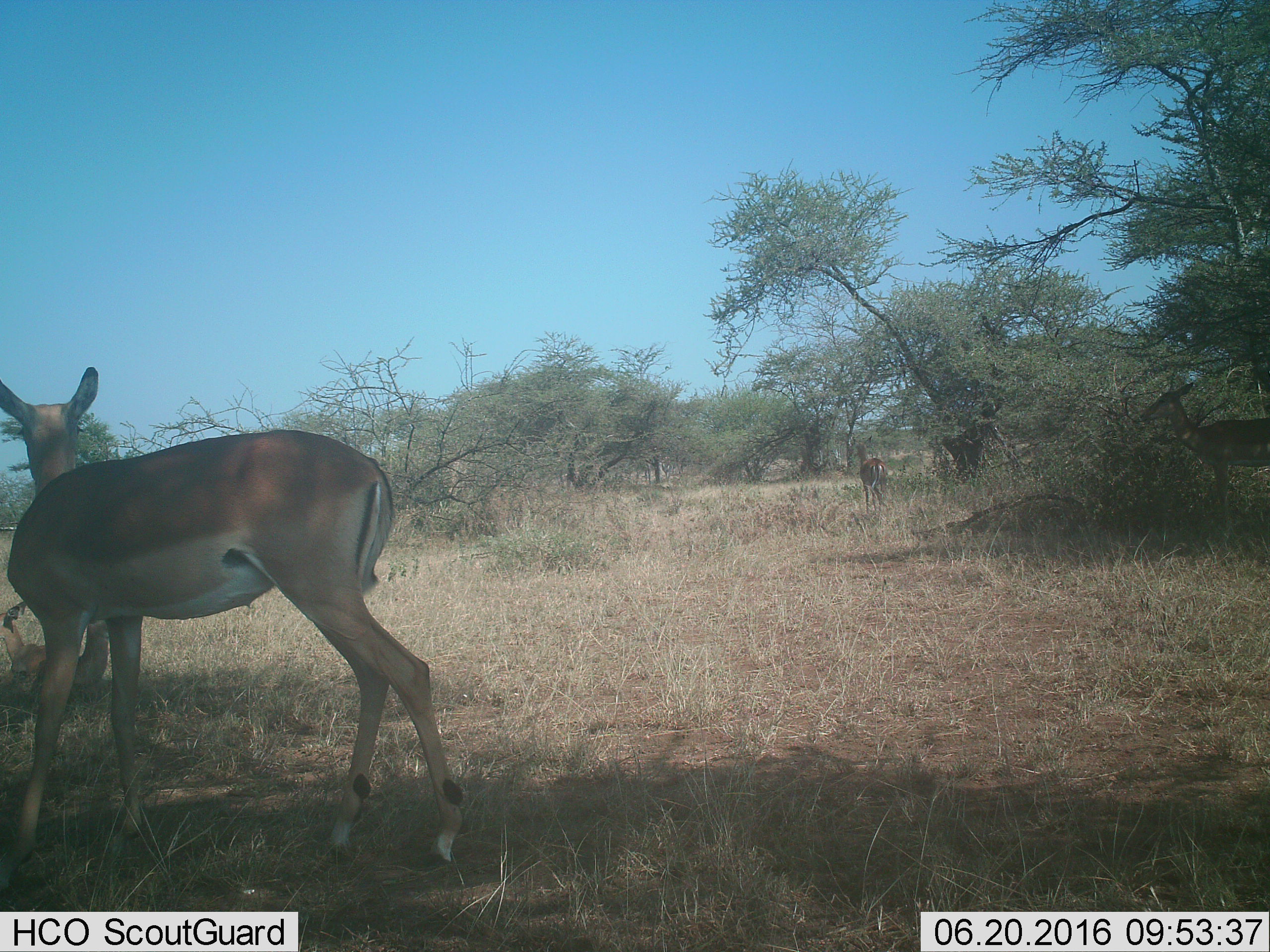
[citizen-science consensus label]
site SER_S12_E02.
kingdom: Animalia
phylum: Chordata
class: Mammalia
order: Artiodactyla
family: Bovidae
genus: Aepyceros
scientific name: Aepyceros melampus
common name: impala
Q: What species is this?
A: Impala (Aepyceros melampus).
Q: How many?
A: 4.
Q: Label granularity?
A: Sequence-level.